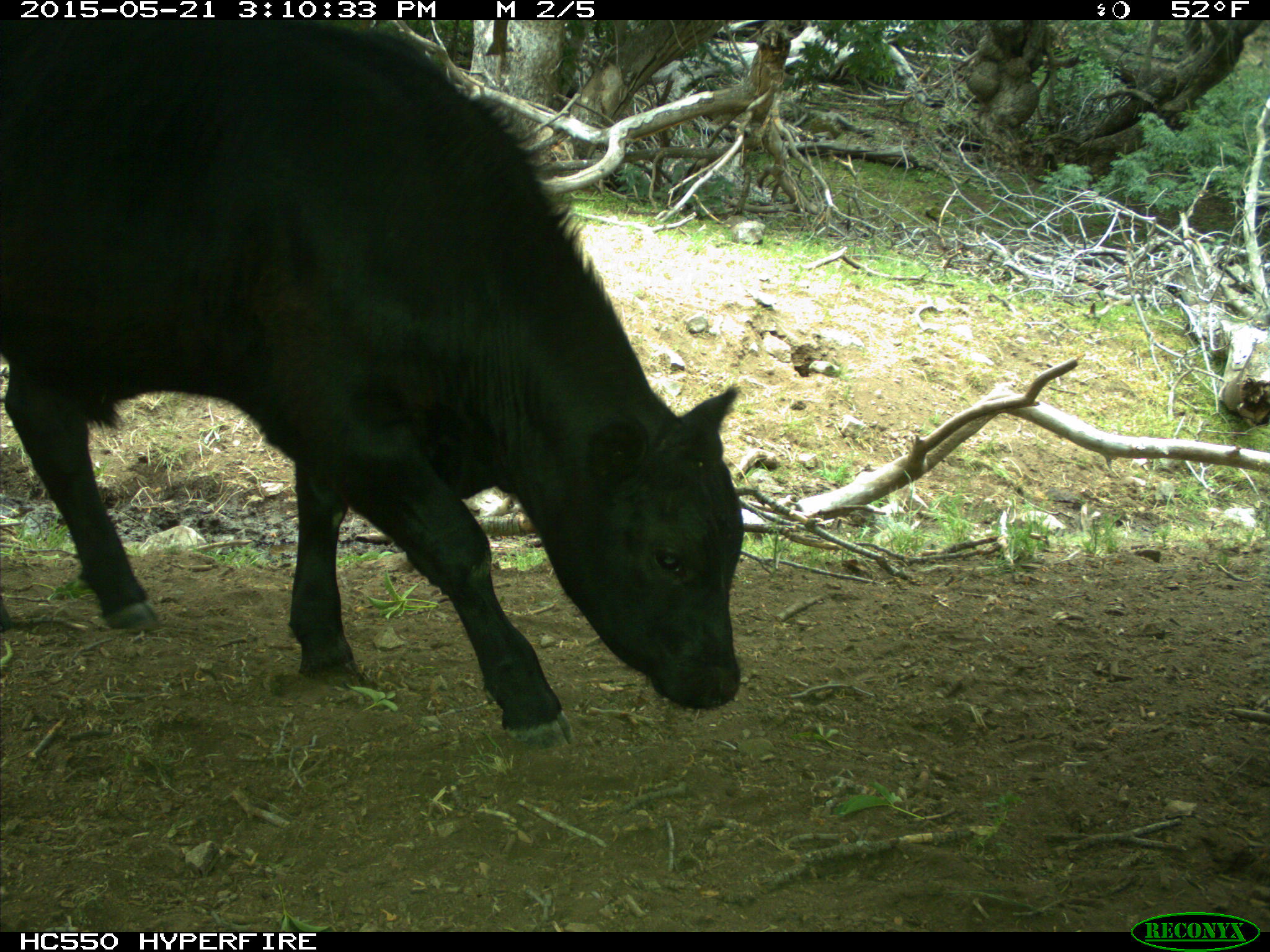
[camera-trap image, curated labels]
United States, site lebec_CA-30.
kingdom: Animalia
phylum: Chordata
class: Mammalia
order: Artiodactyla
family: Bovidae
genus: Bos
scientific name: Bos taurus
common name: domestic cow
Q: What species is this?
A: Bos taurus (domestic cow).